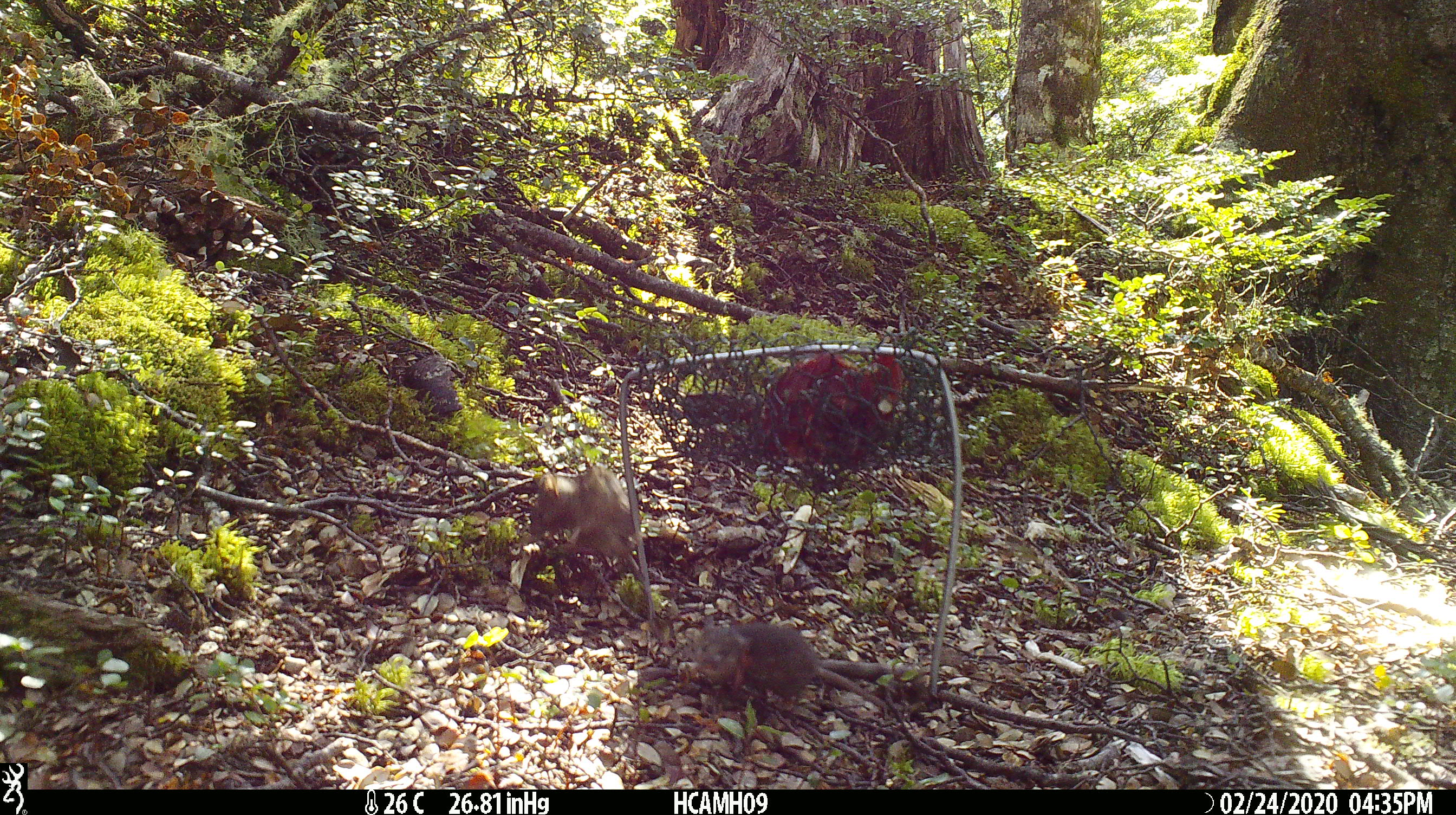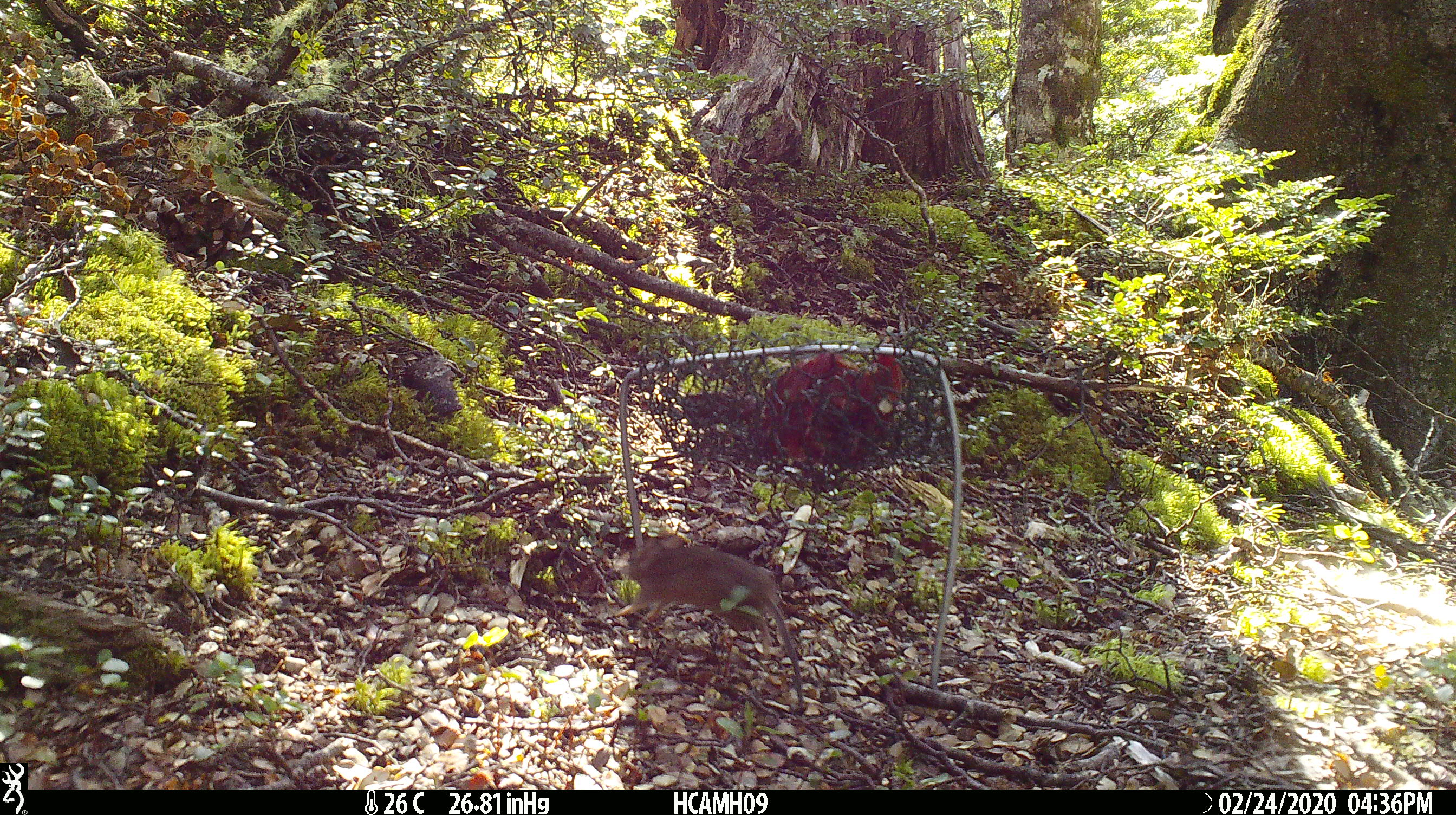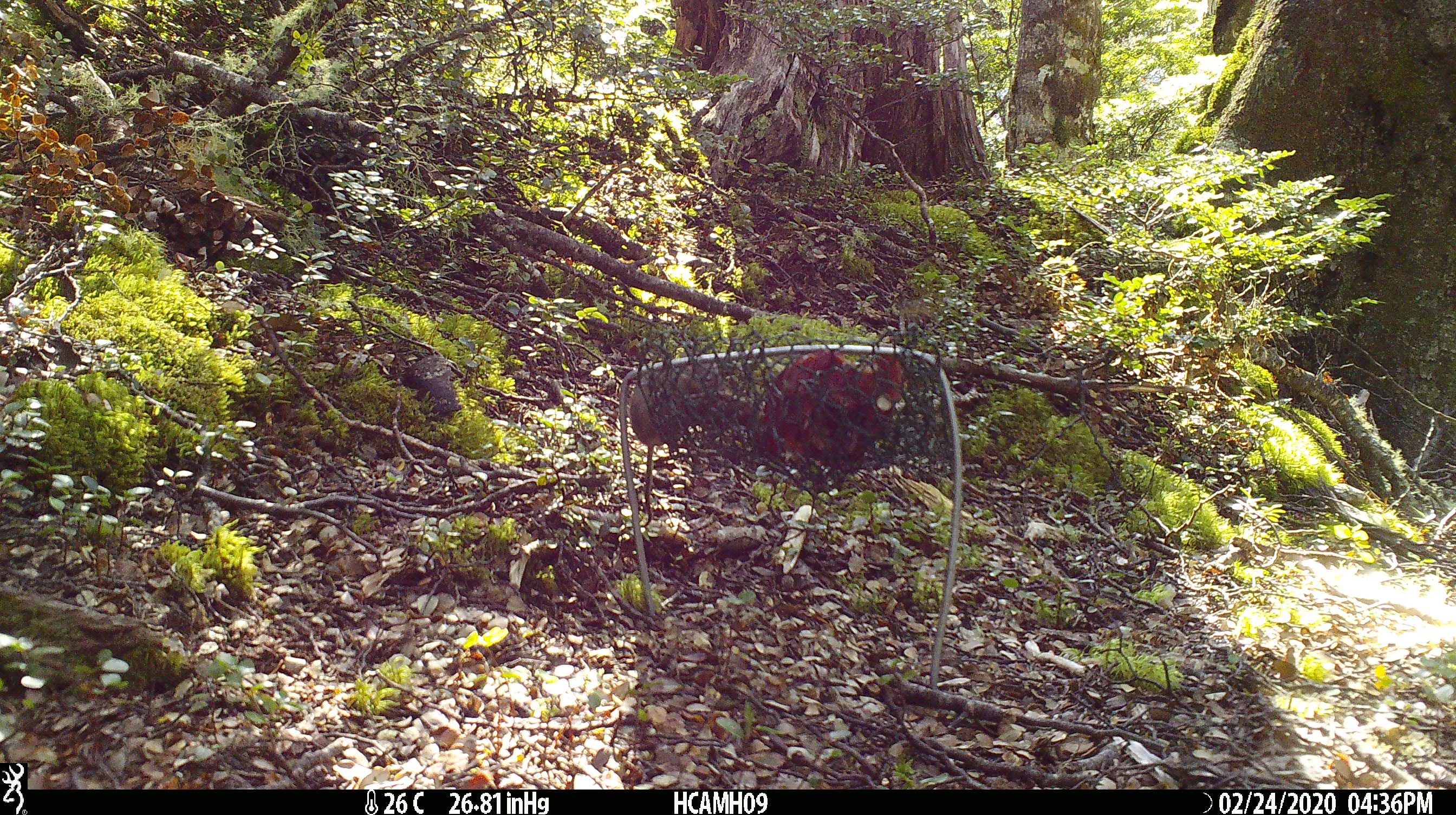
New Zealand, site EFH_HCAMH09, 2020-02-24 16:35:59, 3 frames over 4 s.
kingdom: Animalia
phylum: Chordata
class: Mammalia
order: Rodentia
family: Muridae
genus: Mus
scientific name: Mus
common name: mouse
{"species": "mouse (Mus)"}